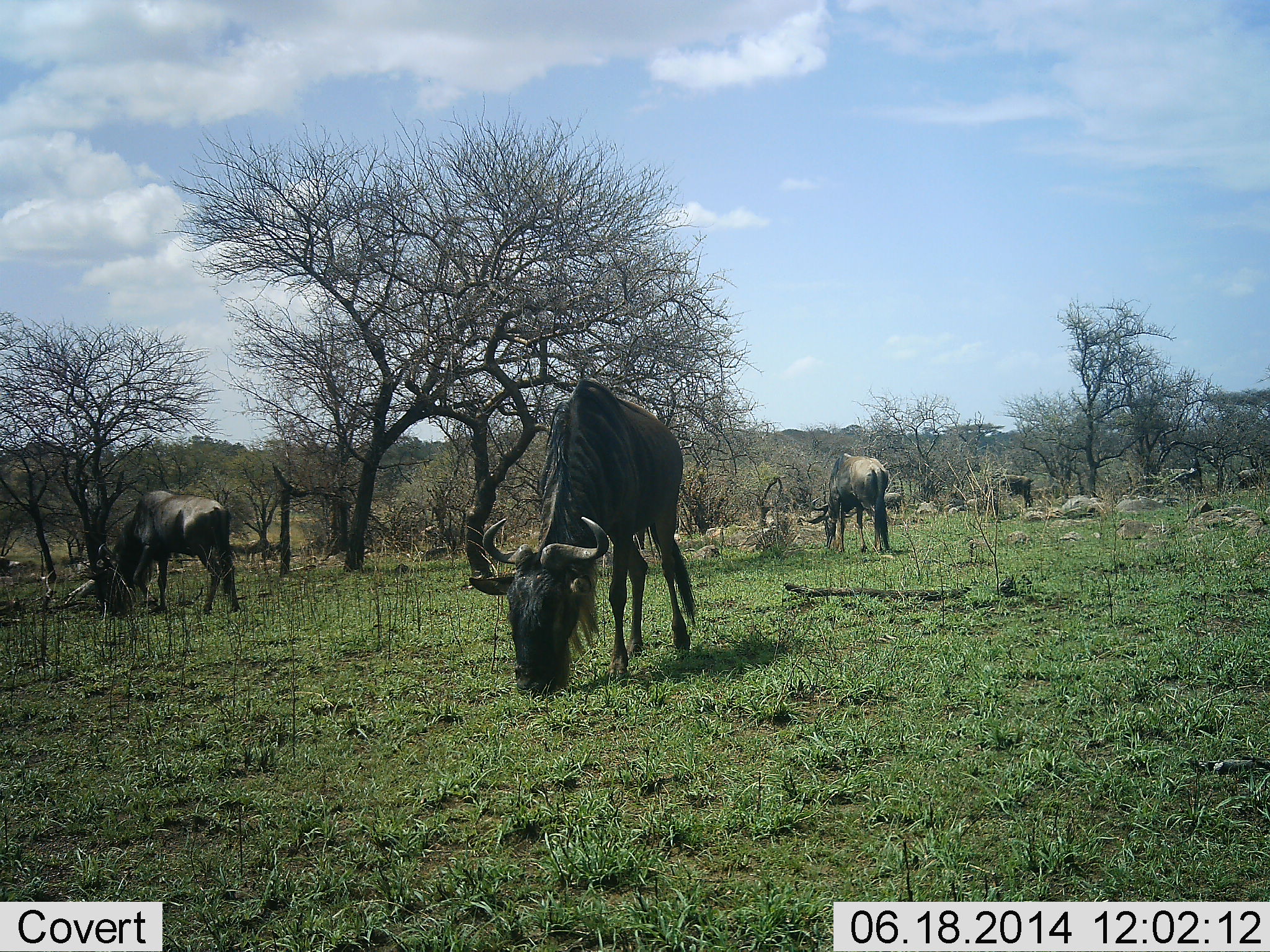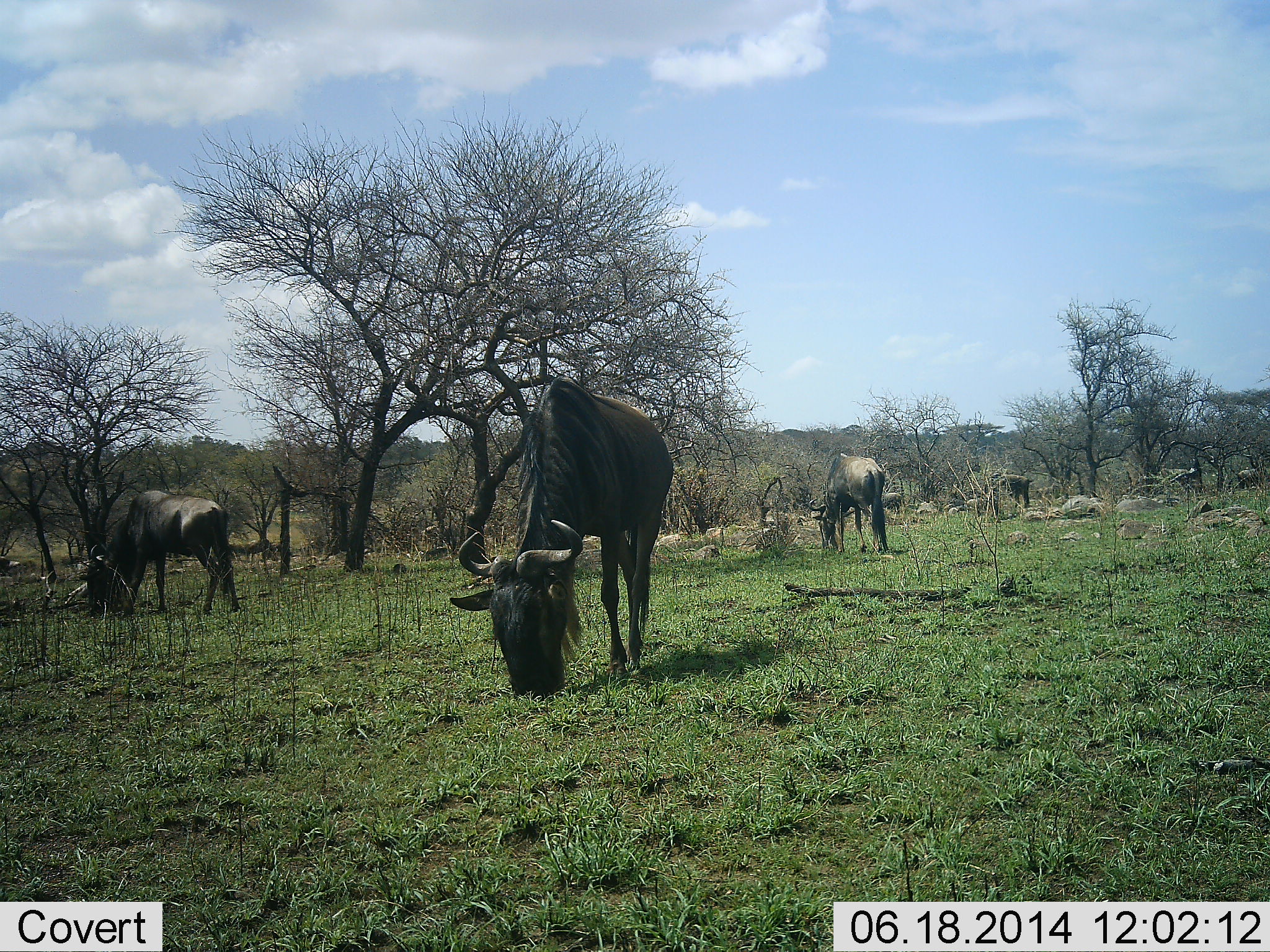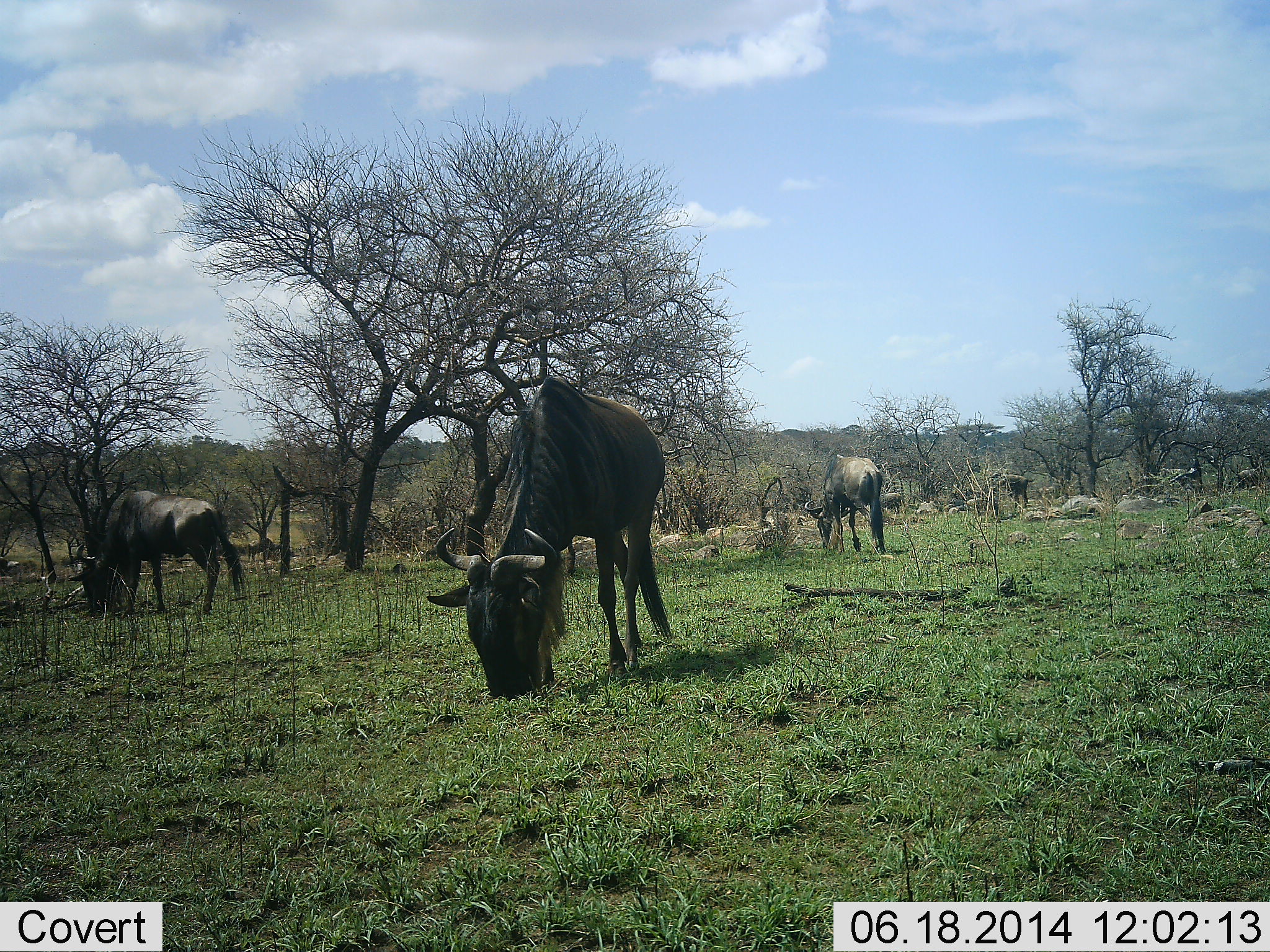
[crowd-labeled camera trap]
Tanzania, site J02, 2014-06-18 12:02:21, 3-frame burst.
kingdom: Animalia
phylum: Chordata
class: Mammalia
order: Artiodactyla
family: Bovidae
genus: Connochaetes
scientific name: Connochaetes taurinus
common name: blue wildebeest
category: wildebeest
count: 6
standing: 0%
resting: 9%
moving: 9%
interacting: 0%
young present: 0%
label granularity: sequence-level